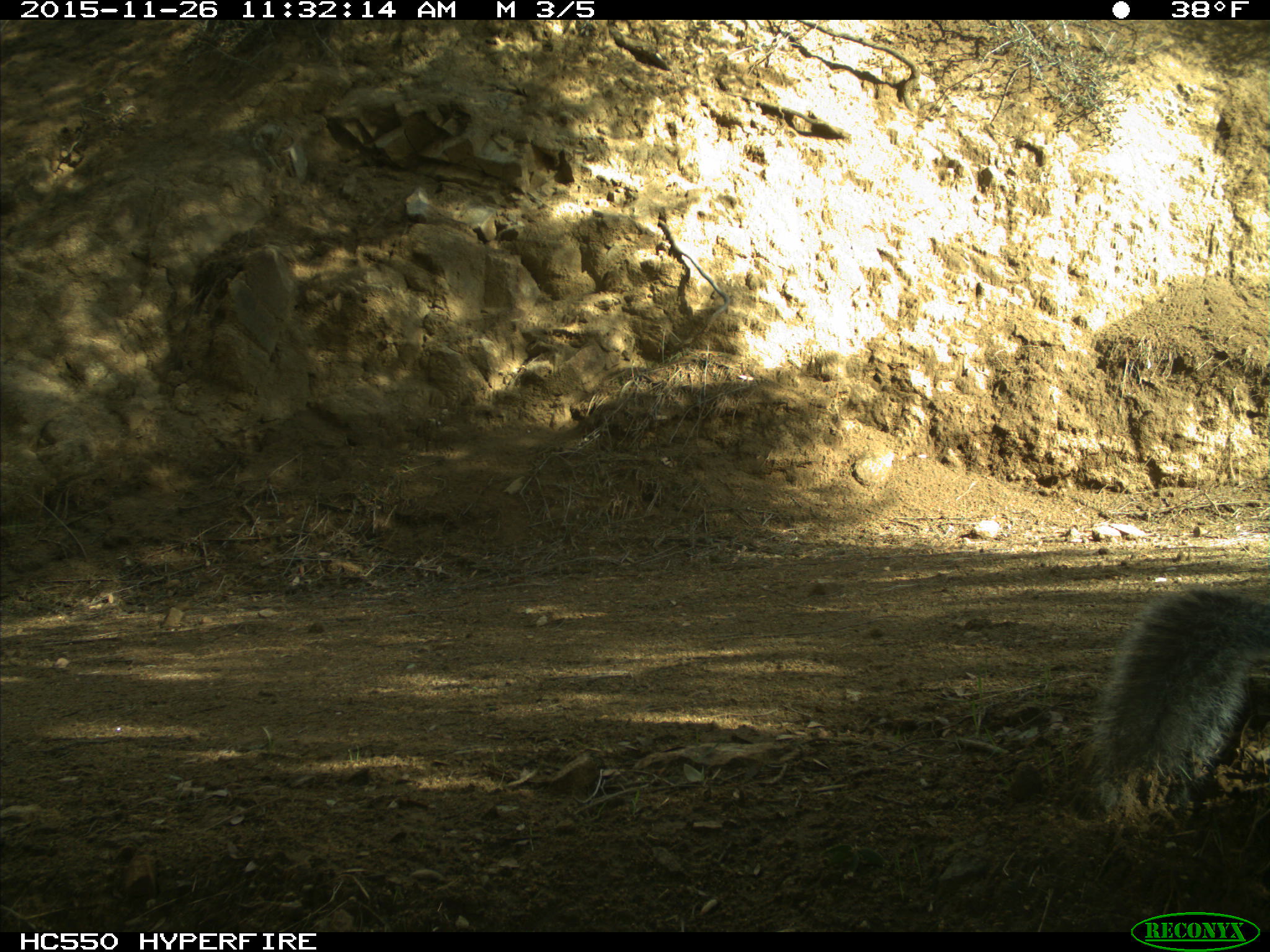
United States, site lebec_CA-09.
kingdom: Animalia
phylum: Chordata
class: Mammalia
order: Rodentia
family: Sciuridae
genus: Sciurus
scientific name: Sciurus carolinensis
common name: eastern gray squirrel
Sciurus carolinensis (eastern gray squirrel).